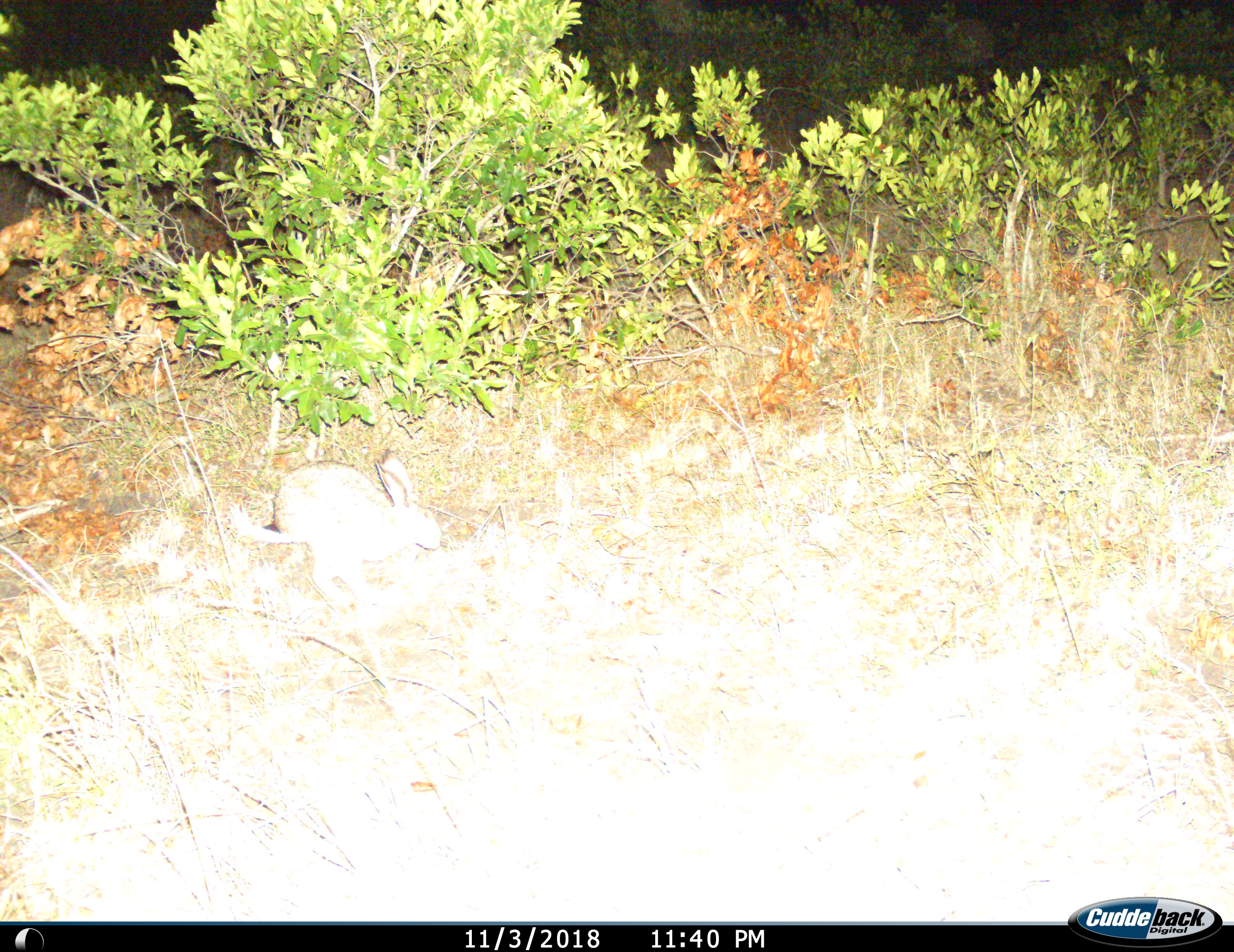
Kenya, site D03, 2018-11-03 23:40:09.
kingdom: Animalia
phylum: Chordata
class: Mammalia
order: Lagomorpha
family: Leporidae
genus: Lepus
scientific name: Lepus victoriae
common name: savannah hare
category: haresavannah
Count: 1.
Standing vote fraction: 0%.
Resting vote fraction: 22%.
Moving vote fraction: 78%.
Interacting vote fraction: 0%.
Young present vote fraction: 0%.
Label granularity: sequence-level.